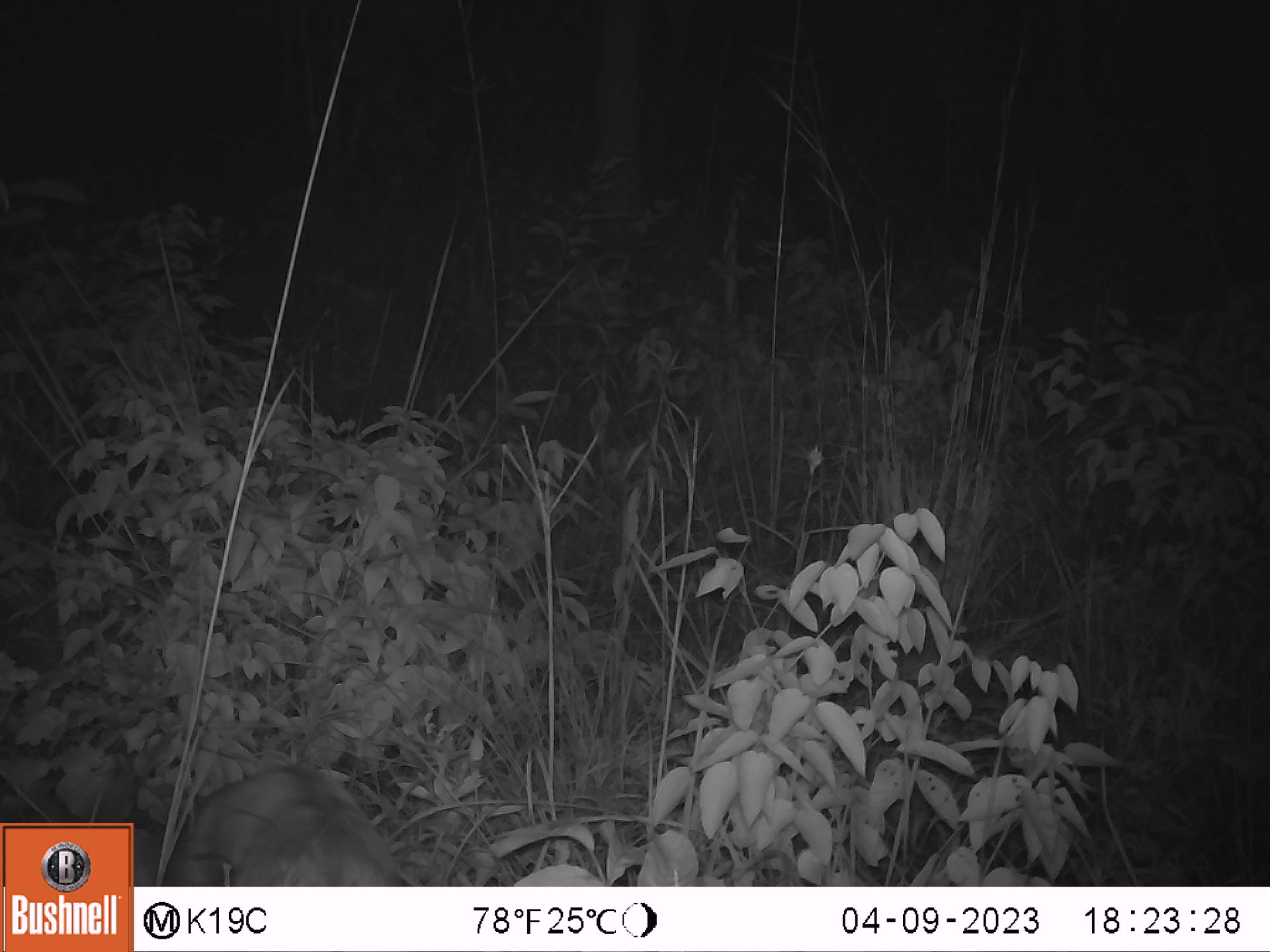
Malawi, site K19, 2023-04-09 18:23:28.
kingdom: Animalia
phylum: Chordata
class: Mammalia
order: Artiodactyla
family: Bovidae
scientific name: Antilopinae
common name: small antelope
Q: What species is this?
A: Small antelope (Antilopinae).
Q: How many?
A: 1.